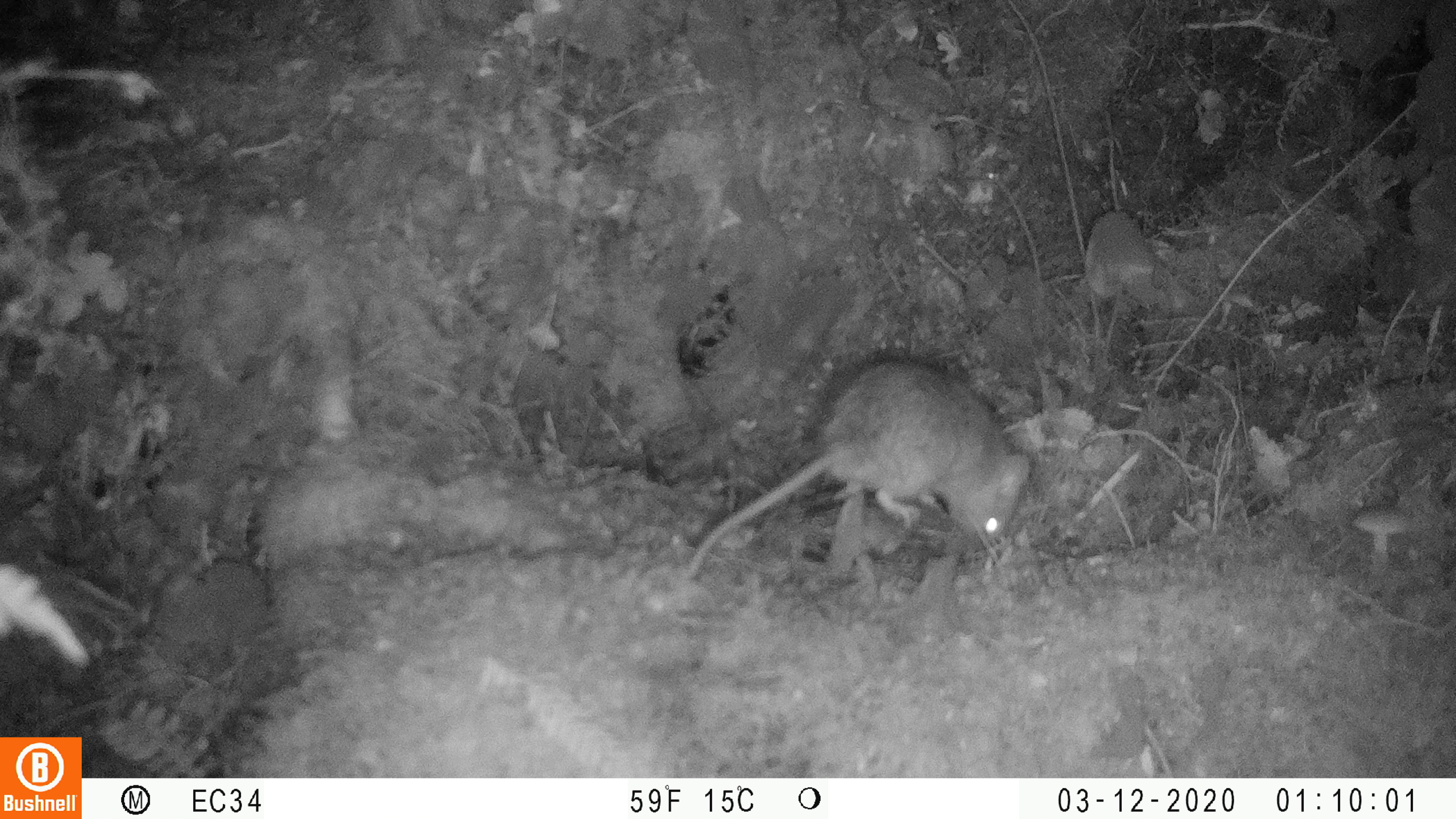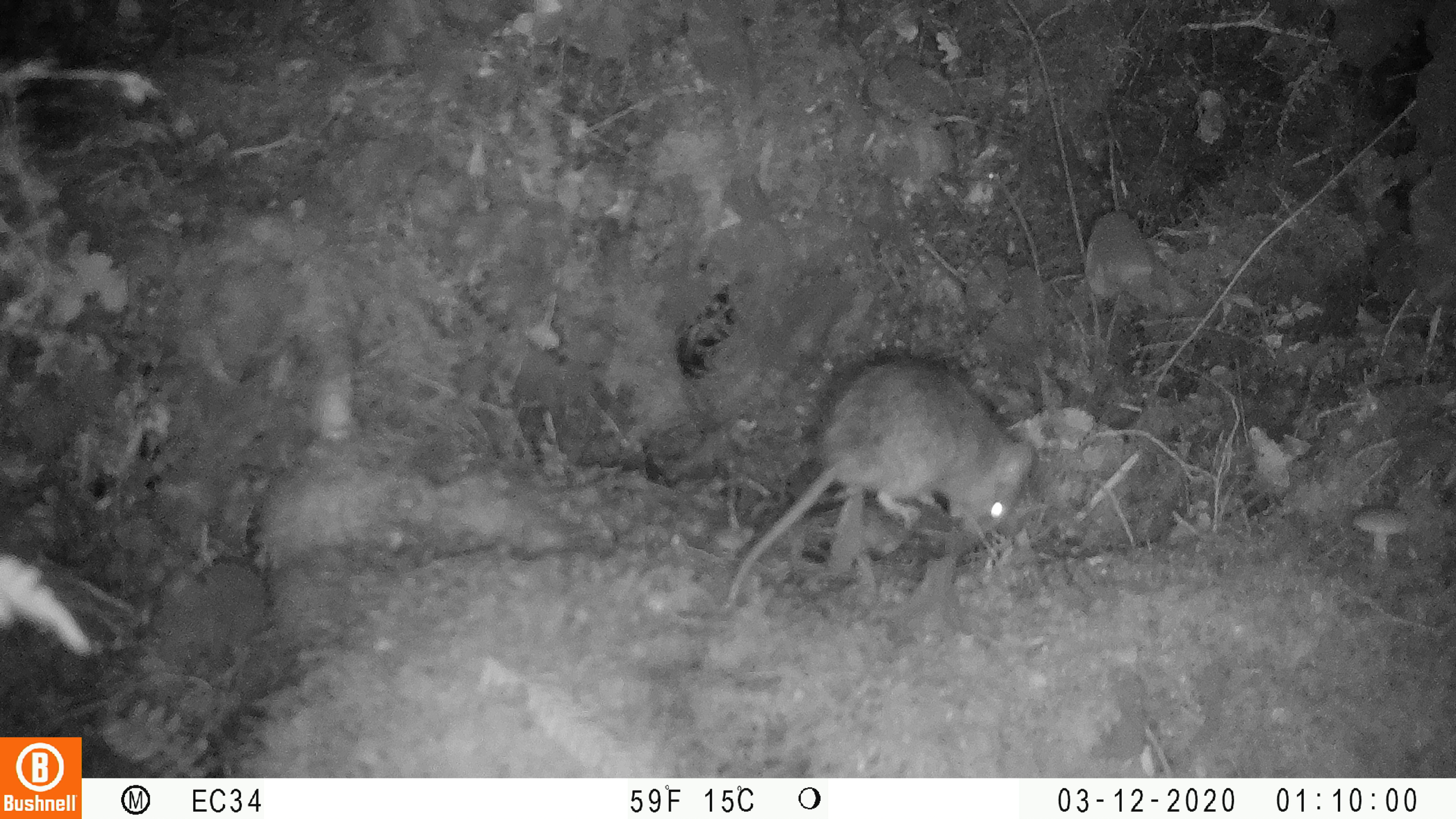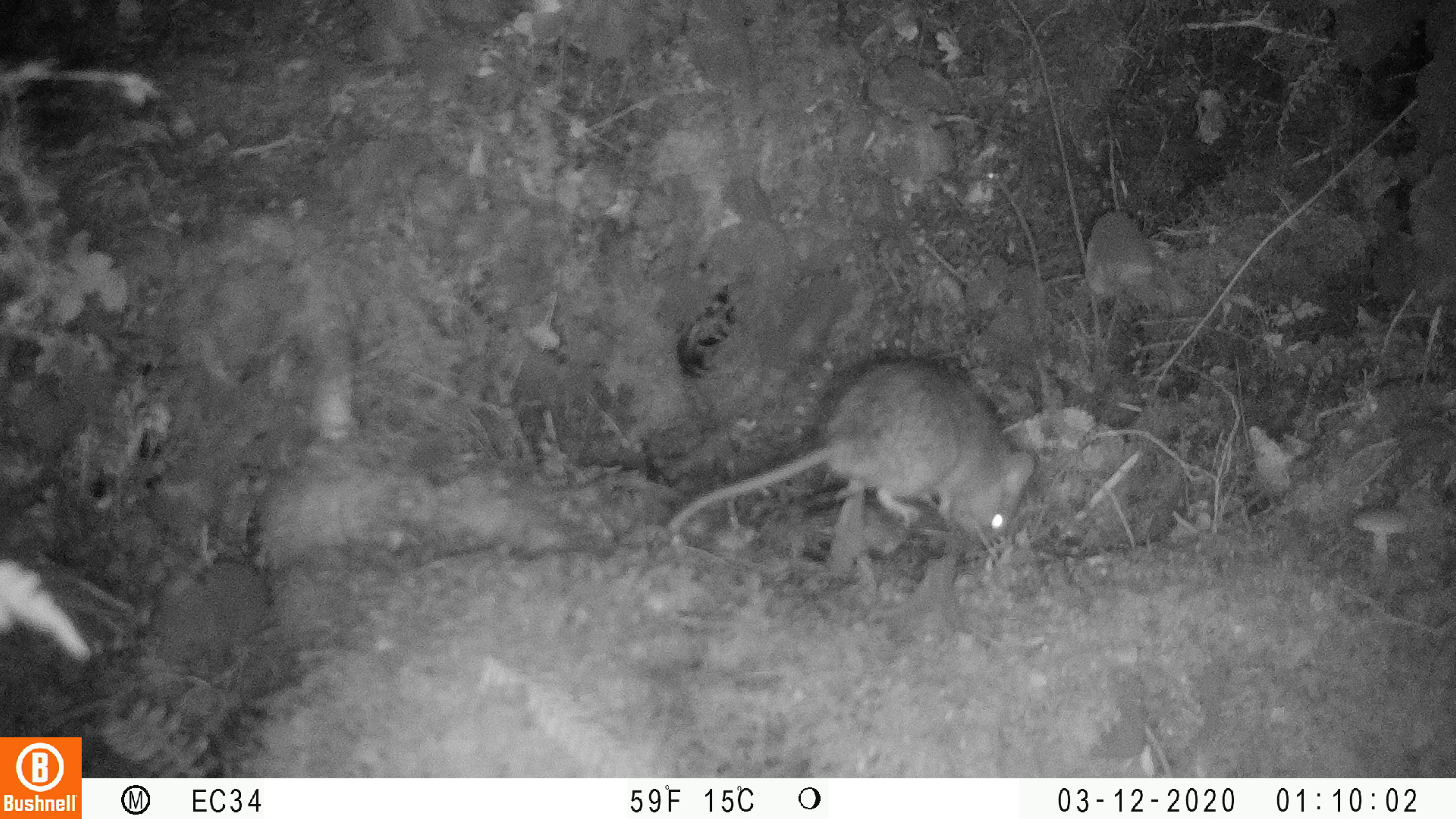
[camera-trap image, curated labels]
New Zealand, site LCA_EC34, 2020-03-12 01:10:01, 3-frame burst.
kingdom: Animalia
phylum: Chordata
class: Mammalia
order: Rodentia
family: Muridae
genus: Rattus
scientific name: Rattus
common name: rat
Rat (Rattus).